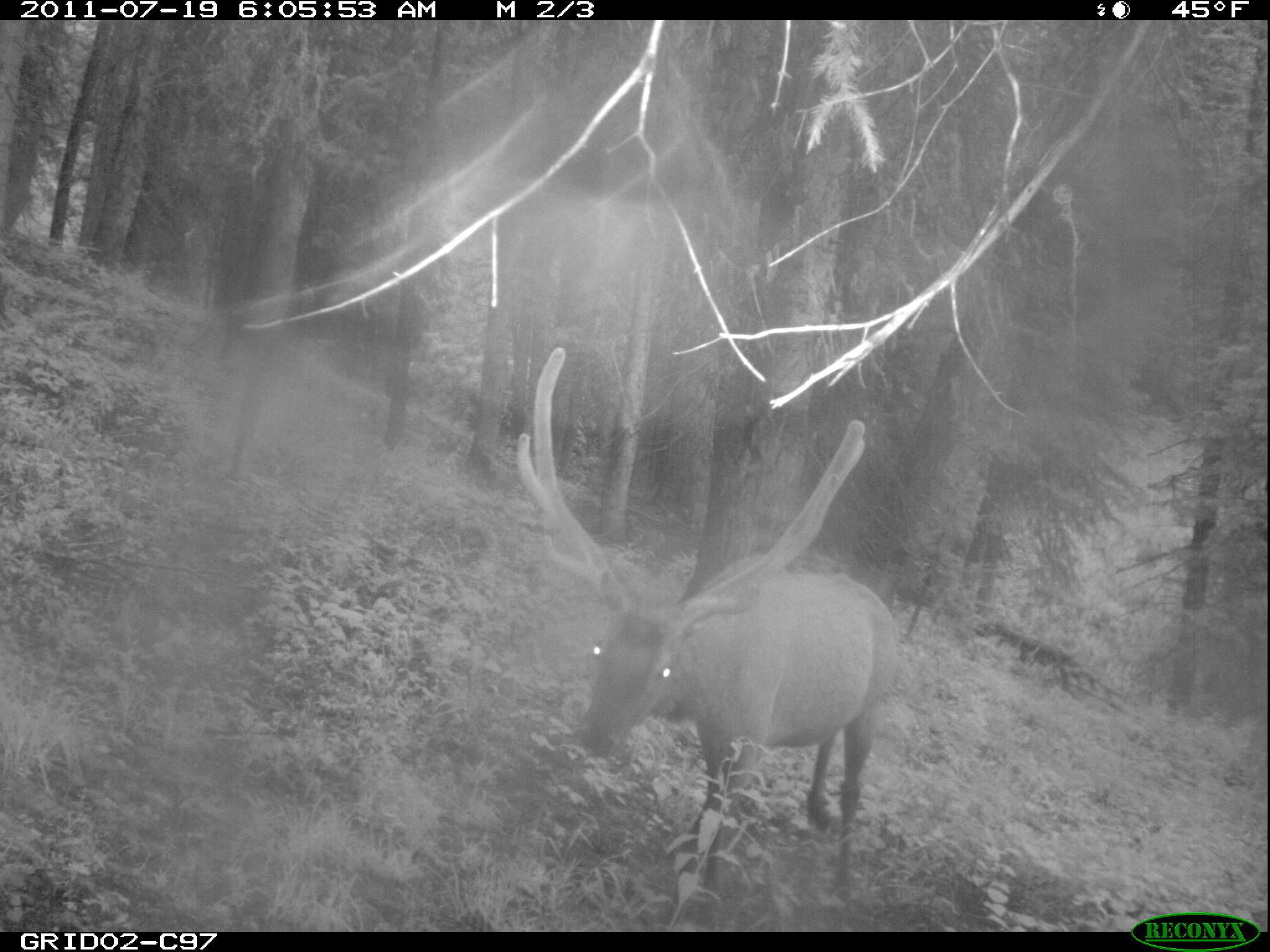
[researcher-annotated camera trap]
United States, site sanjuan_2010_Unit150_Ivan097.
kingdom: Animalia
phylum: Chordata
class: Mammalia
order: Artiodactyla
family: Cervidae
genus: Cervus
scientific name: Cervus elaphus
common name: red deer